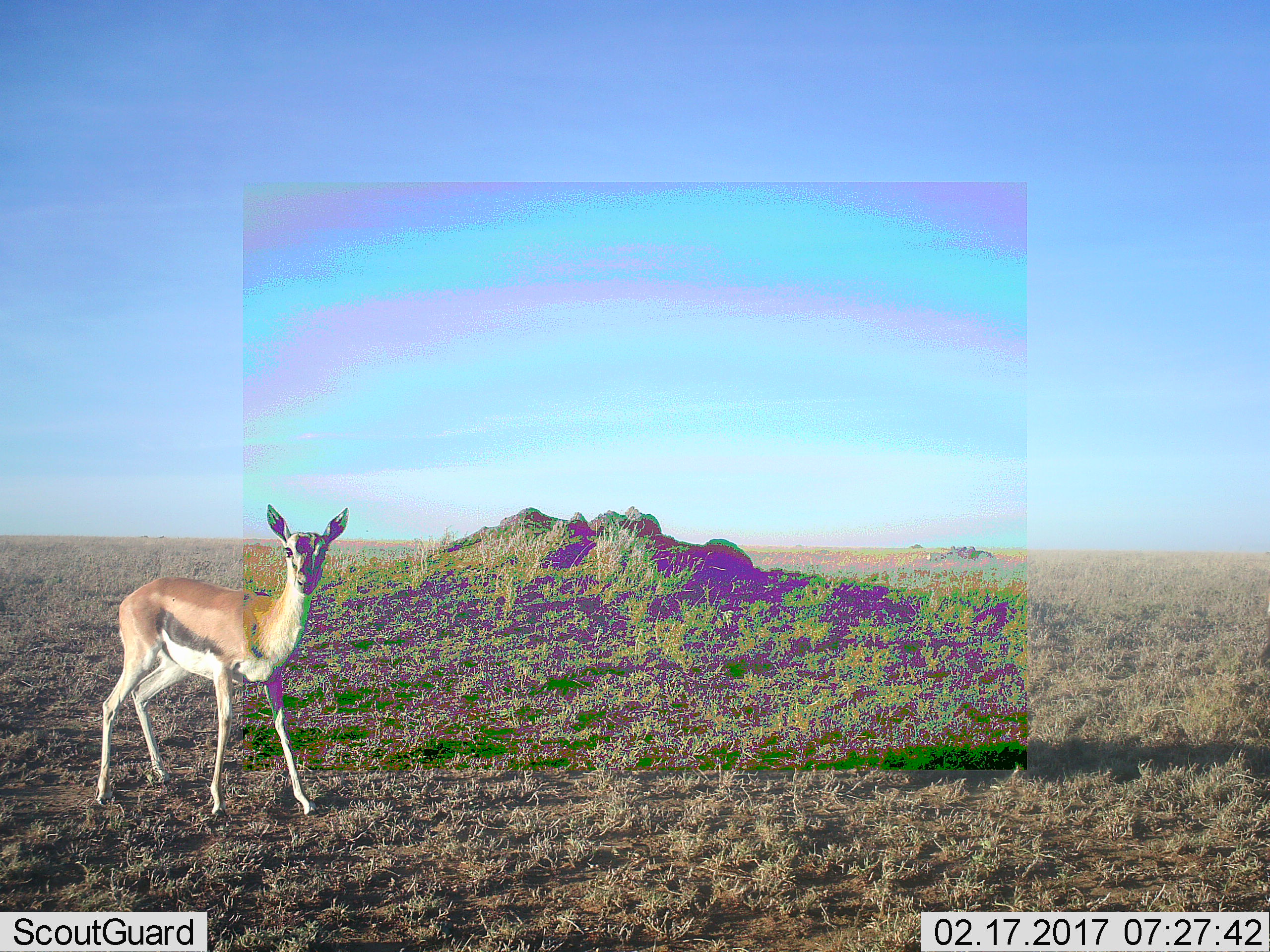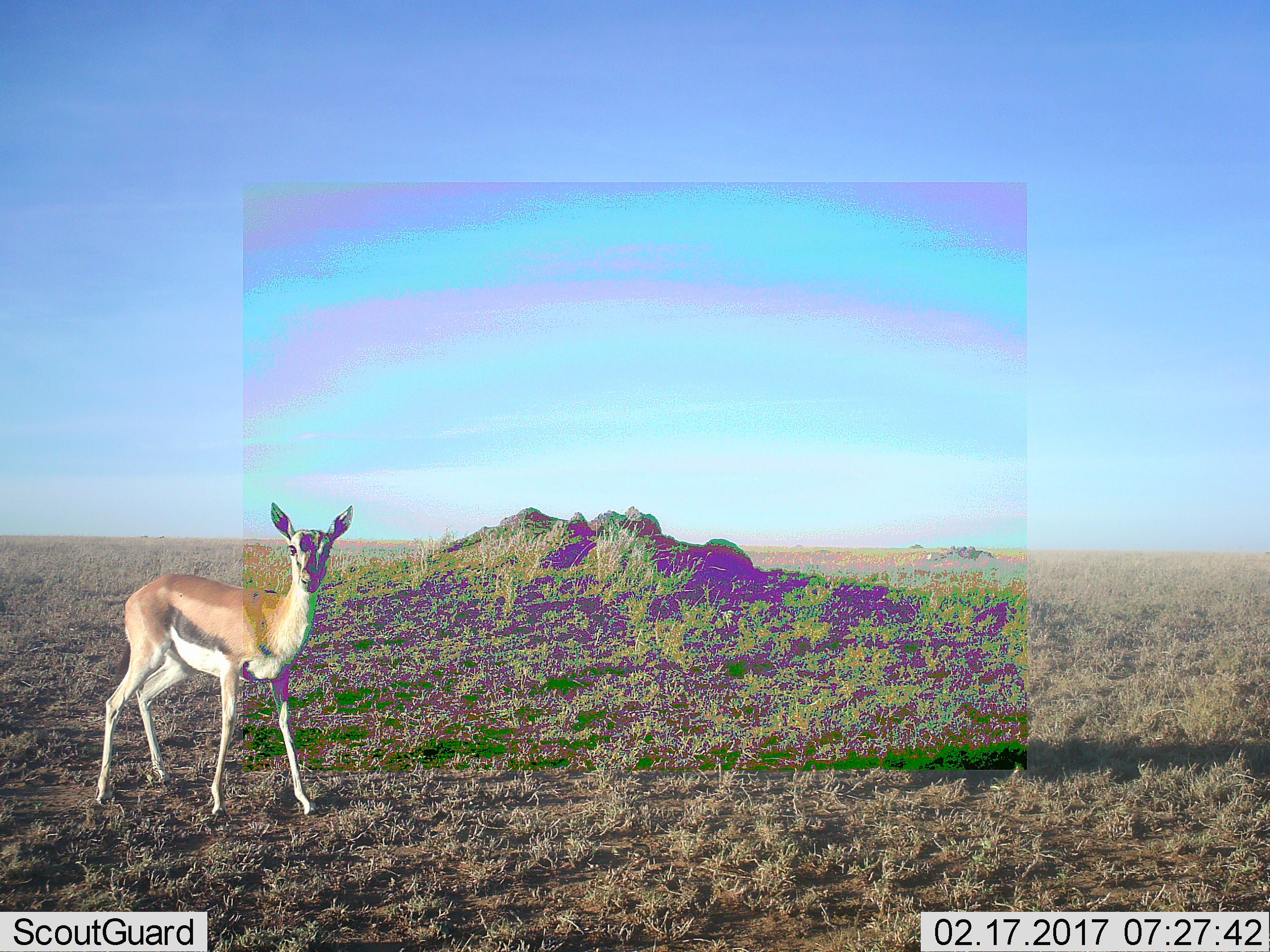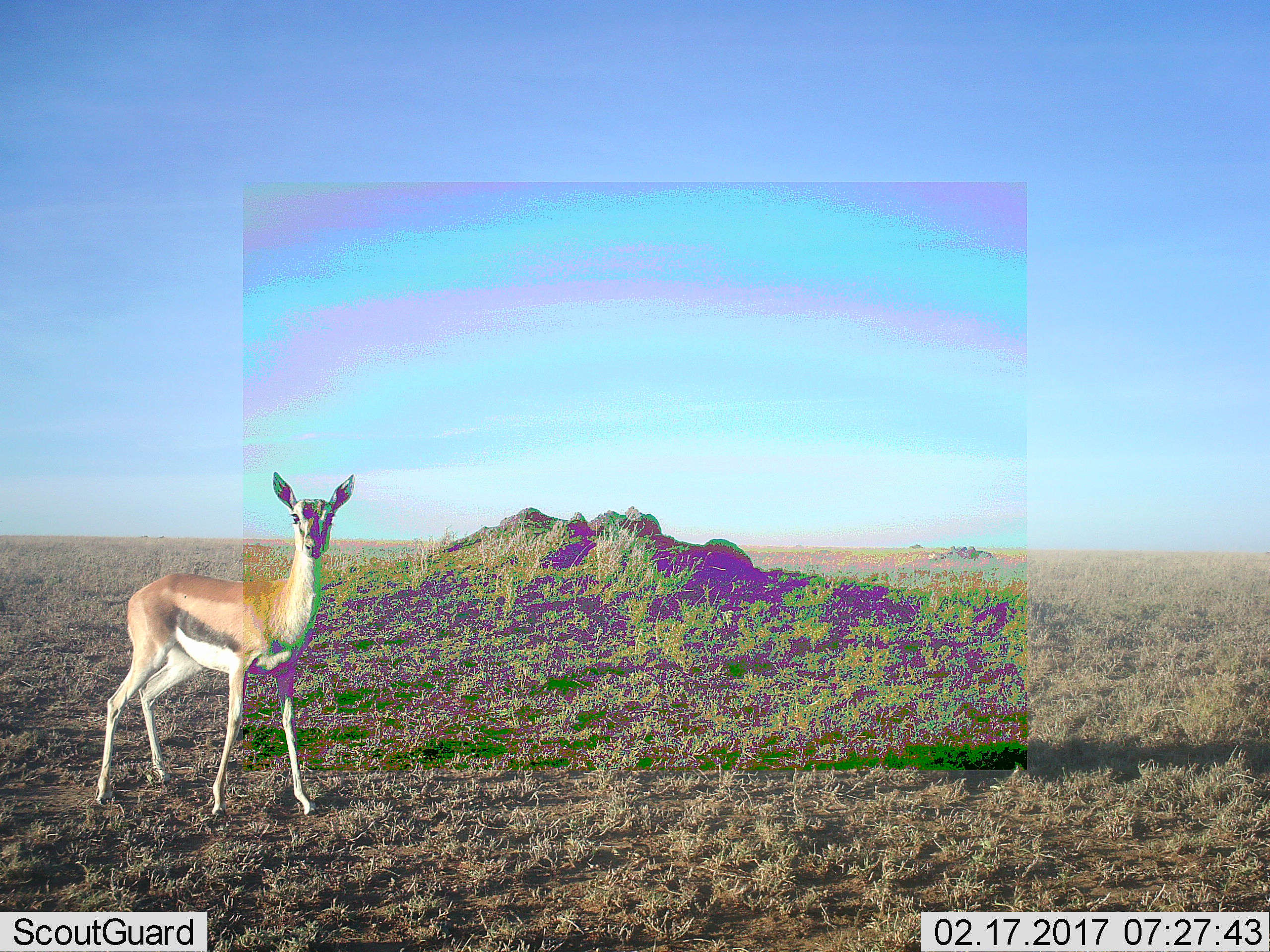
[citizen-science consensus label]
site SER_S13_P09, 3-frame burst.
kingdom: Animalia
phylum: Chordata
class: Mammalia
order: Artiodactyla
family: Bovidae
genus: Eudorcas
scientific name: Eudorcas thomsonii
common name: thomson's gazelle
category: gazellethomsons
Gazellethomsons (thomson's gazelle) (Eudorcas thomsonii), count 1. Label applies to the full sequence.